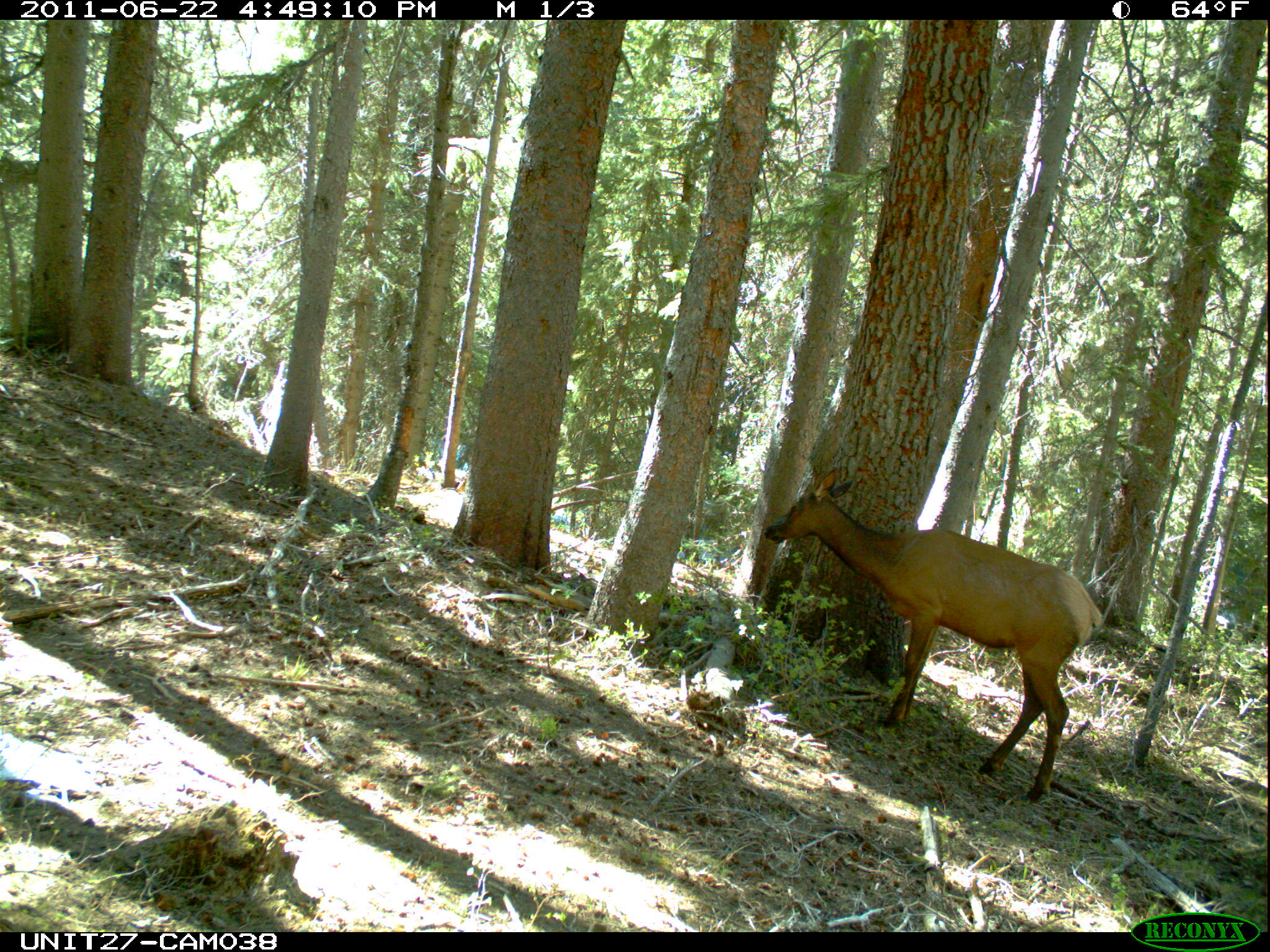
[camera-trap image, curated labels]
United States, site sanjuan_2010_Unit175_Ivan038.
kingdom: Animalia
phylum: Chordata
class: Mammalia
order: Artiodactyla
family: Cervidae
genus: Cervus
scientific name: Cervus elaphus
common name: red deer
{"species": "Cervus elaphus (red deer)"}